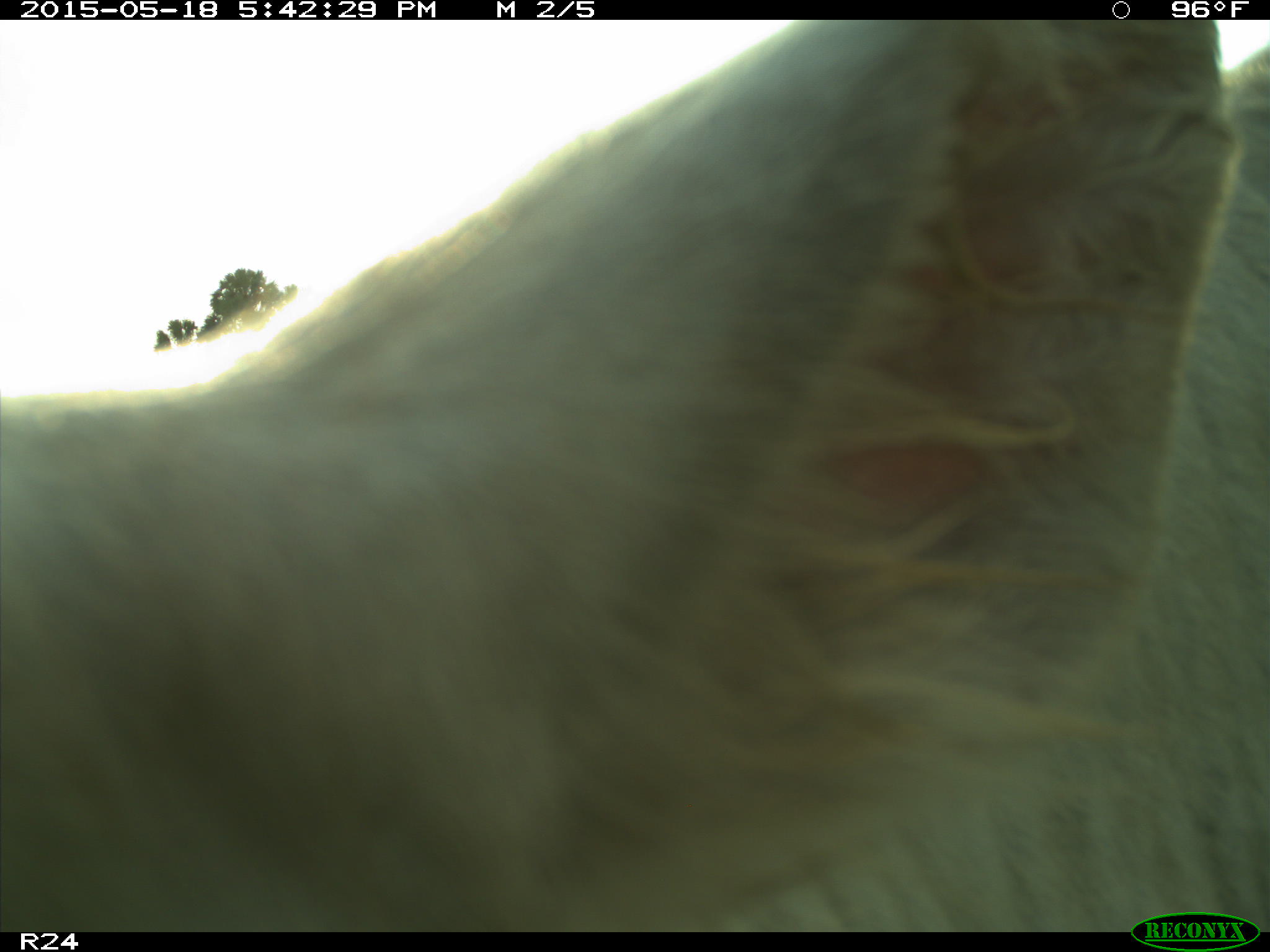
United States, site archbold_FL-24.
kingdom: Animalia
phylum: Chordata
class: Mammalia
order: Artiodactyla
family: Bovidae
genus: Bos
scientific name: Bos taurus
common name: domestic cow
Bos taurus (domestic cow).